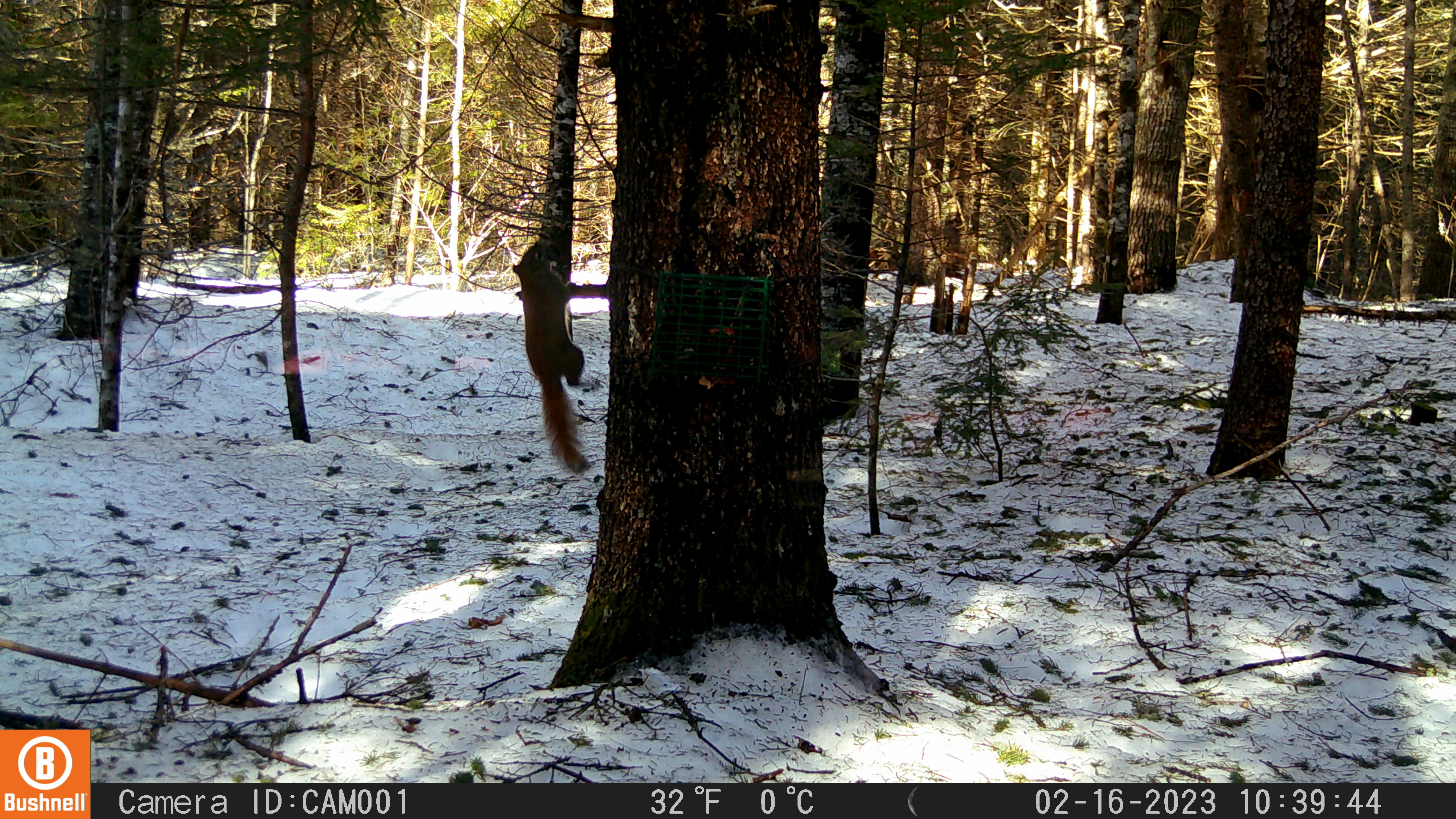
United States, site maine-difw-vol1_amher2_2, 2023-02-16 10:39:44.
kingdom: Animalia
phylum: Chordata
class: Mammalia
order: Rodentia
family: Sciuridae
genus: Tamiasciurus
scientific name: Tamiasciurus hudsonicus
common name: red squirrel